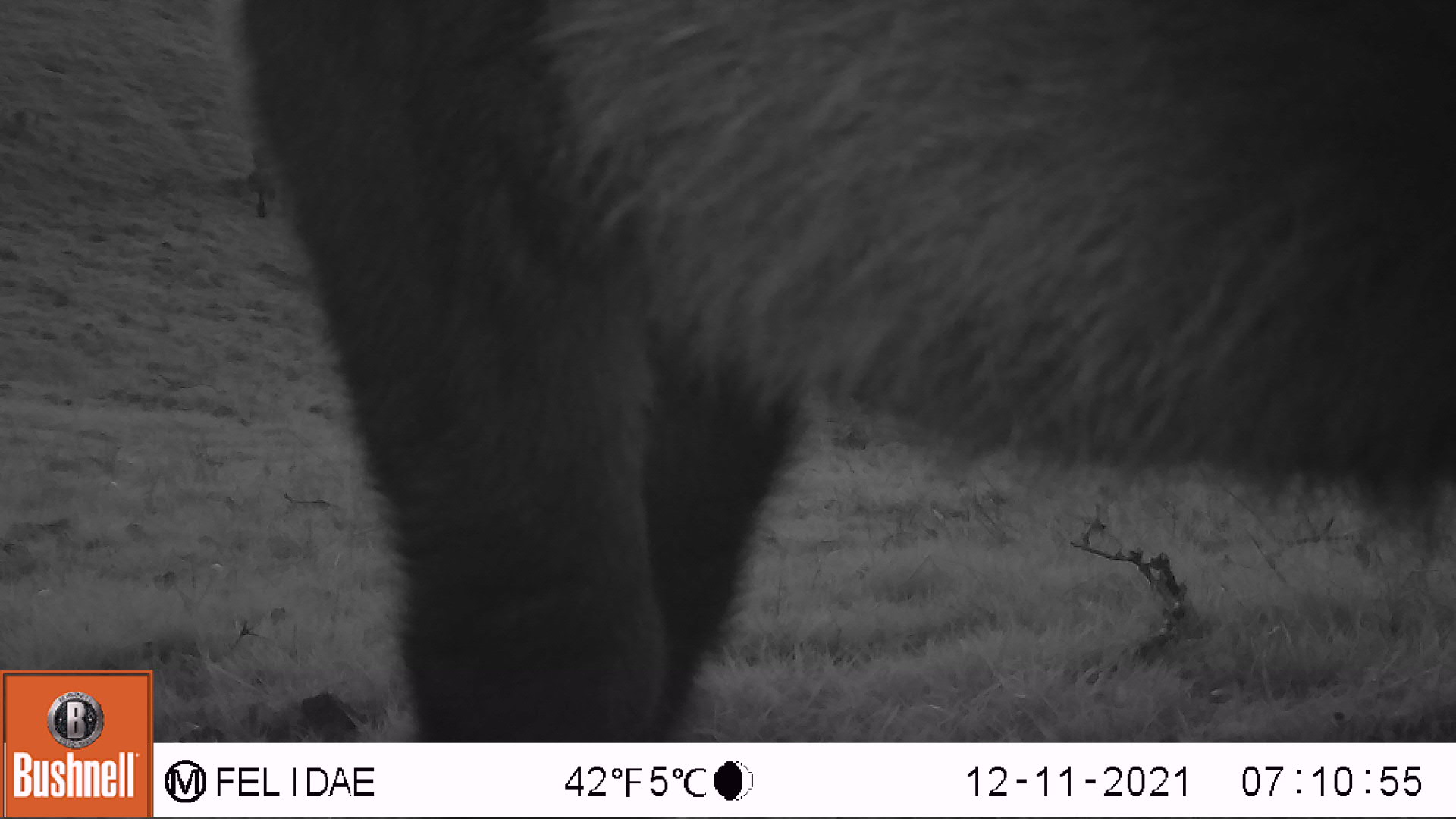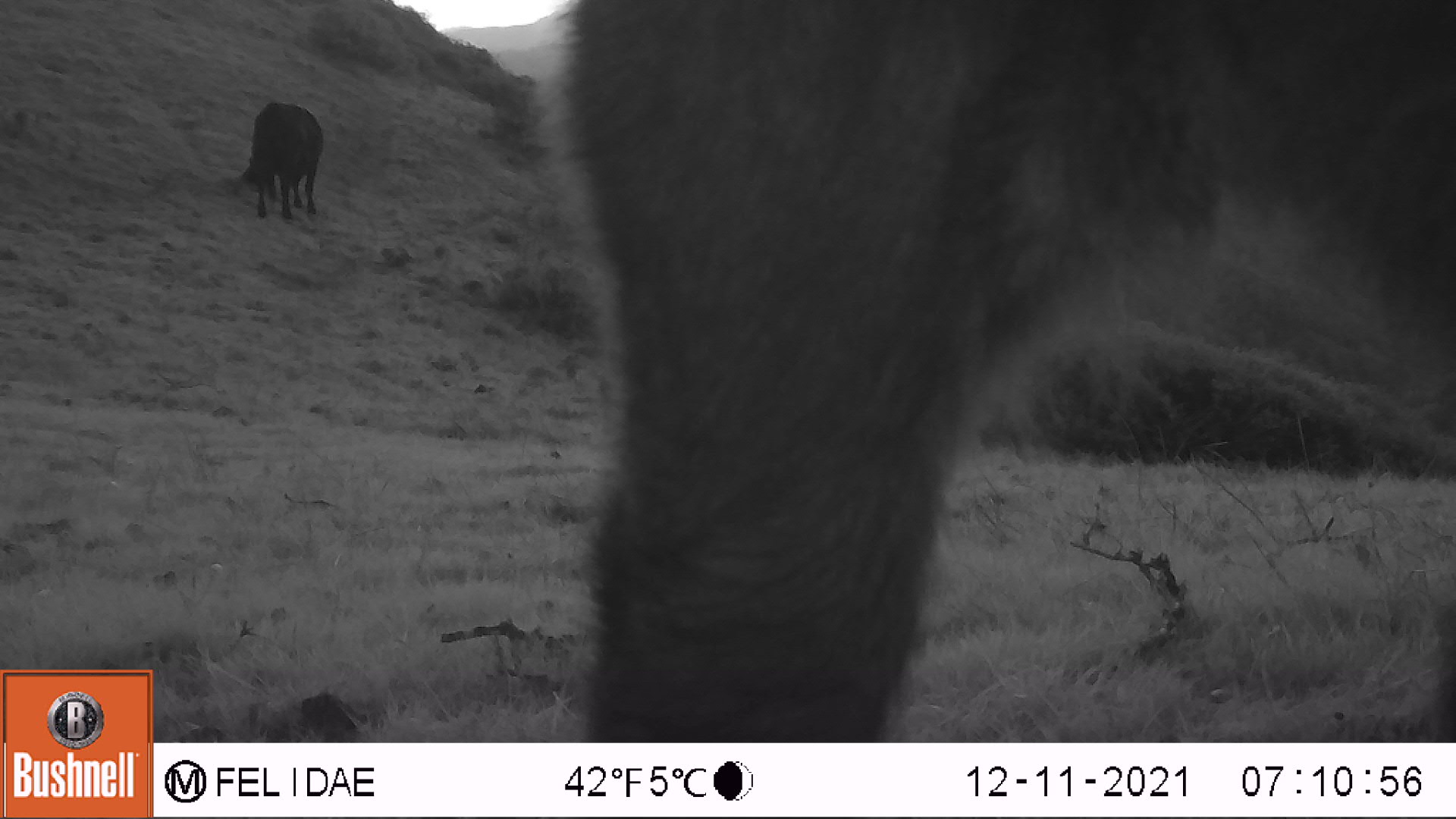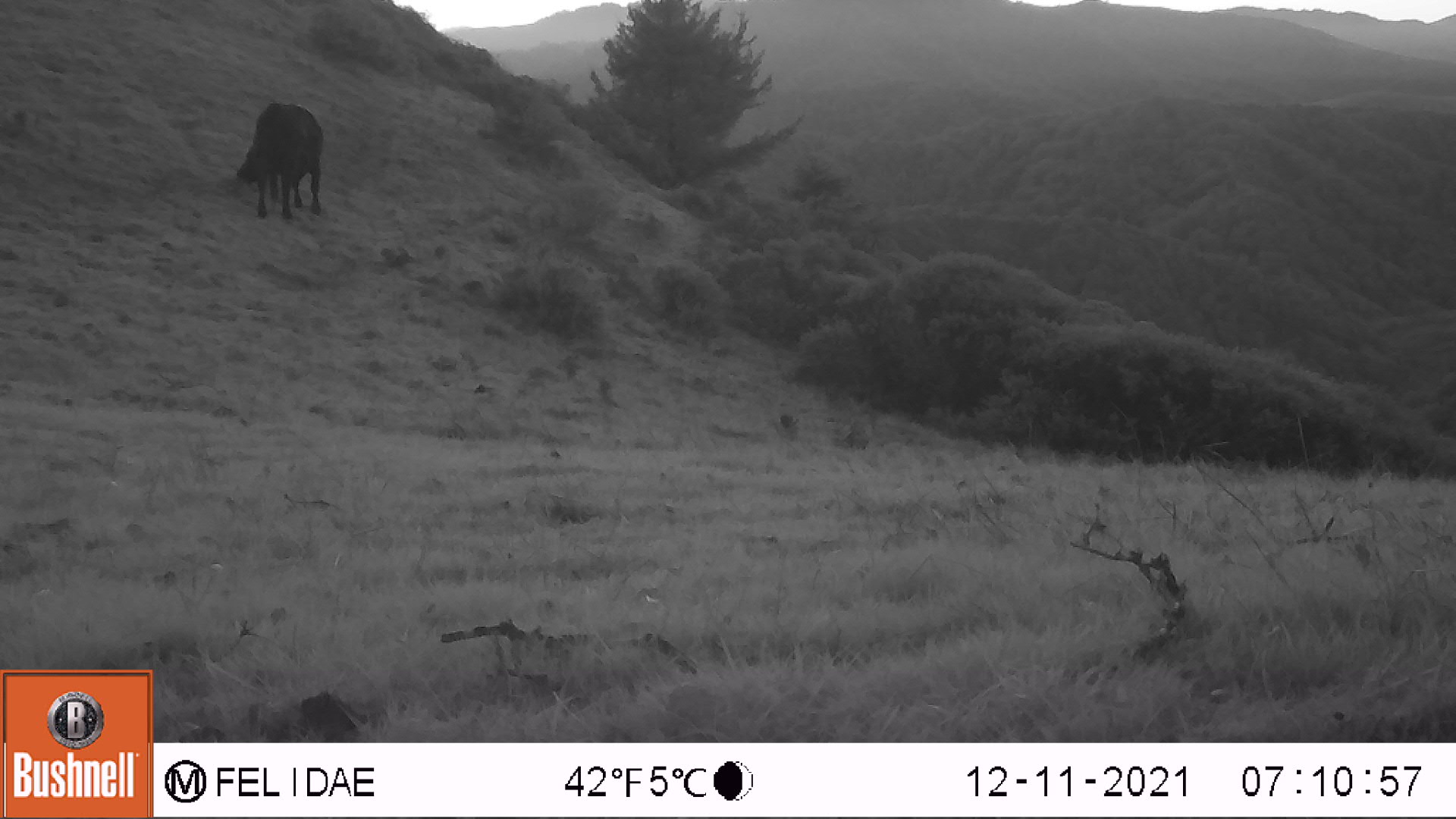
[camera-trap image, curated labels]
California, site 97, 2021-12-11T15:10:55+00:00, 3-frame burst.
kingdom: Animalia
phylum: Chordata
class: Mammalia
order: Artiodactyla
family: Bovidae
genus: Bos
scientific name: Bos taurus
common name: domestic cattle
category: cattle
Cattle (domestic cattle) (Bos taurus).